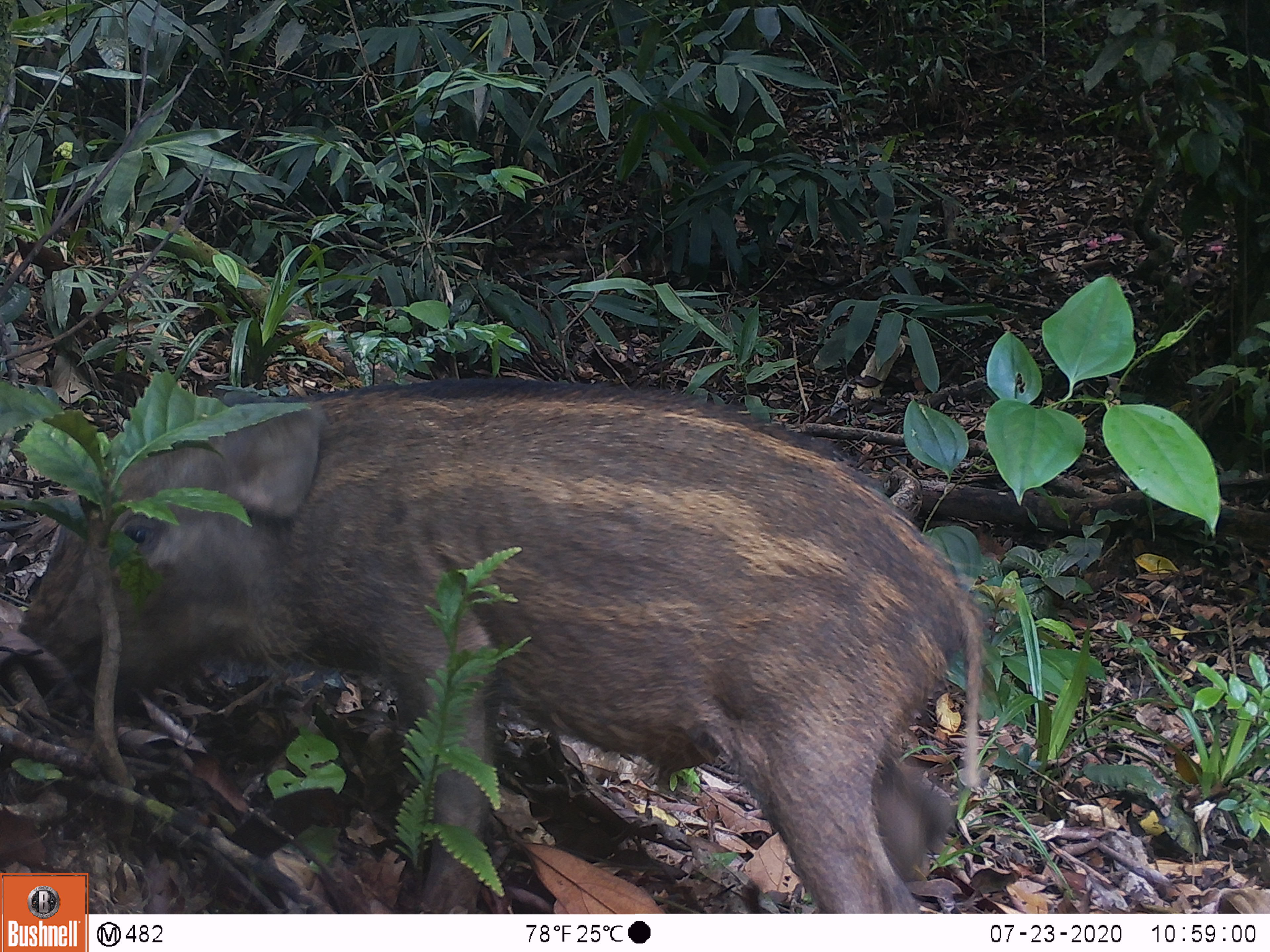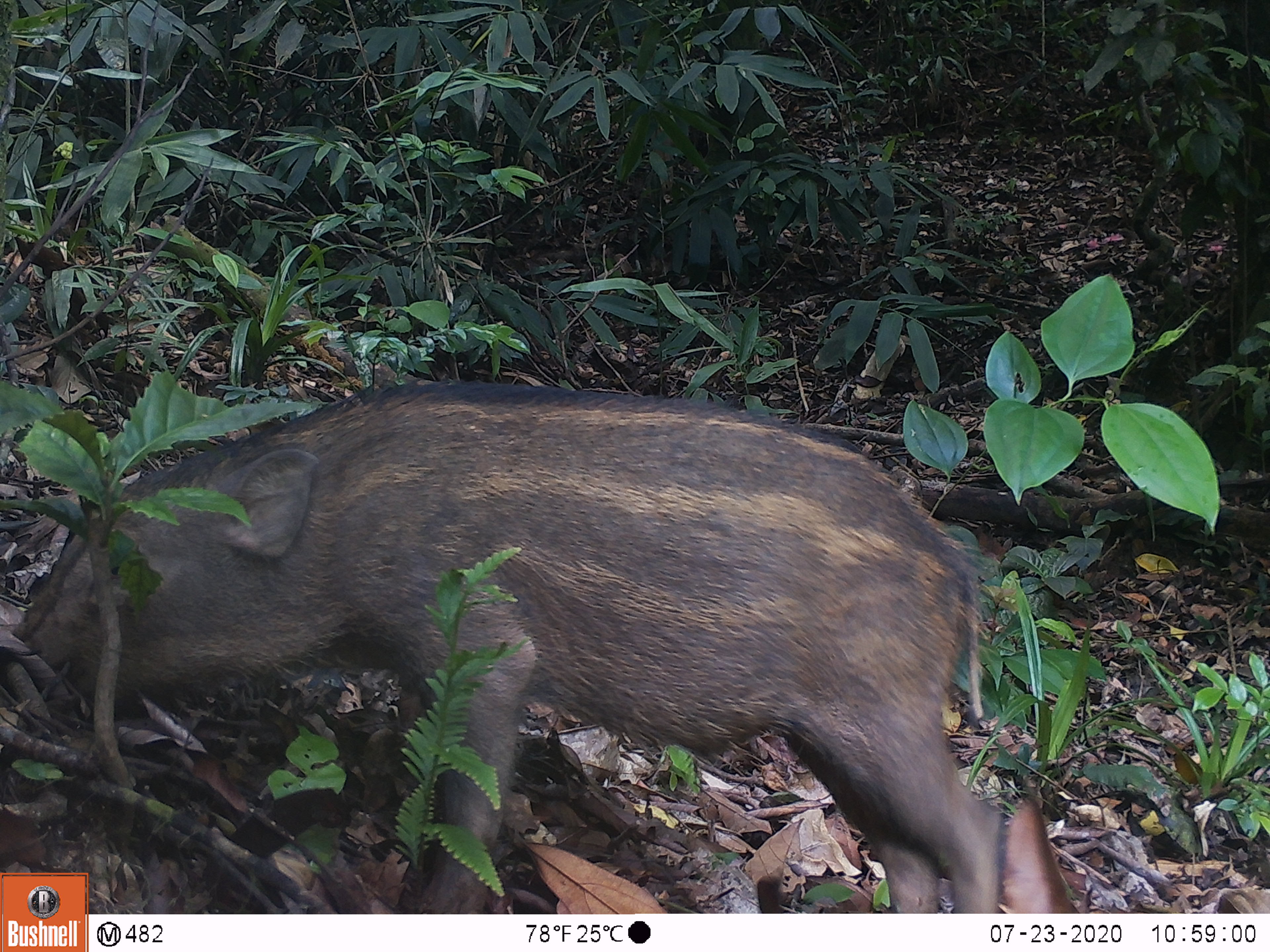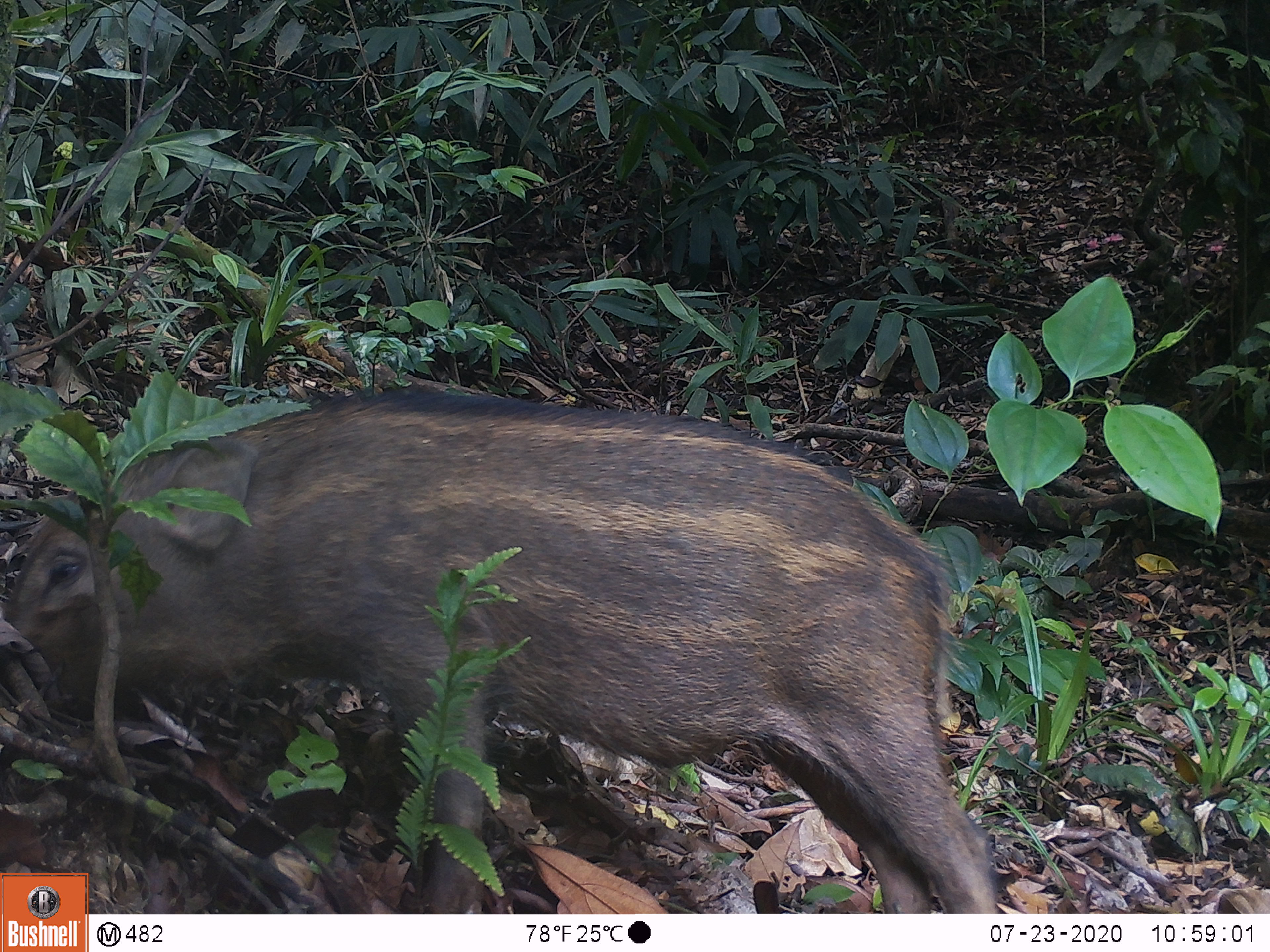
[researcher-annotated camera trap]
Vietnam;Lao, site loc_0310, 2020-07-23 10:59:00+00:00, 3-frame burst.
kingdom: Animalia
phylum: Chordata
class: Mammalia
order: Artiodactyla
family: Suidae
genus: Sus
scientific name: Sus scrofa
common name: eurasian wild pig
Eurasian wild pig (Sus scrofa). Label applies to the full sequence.